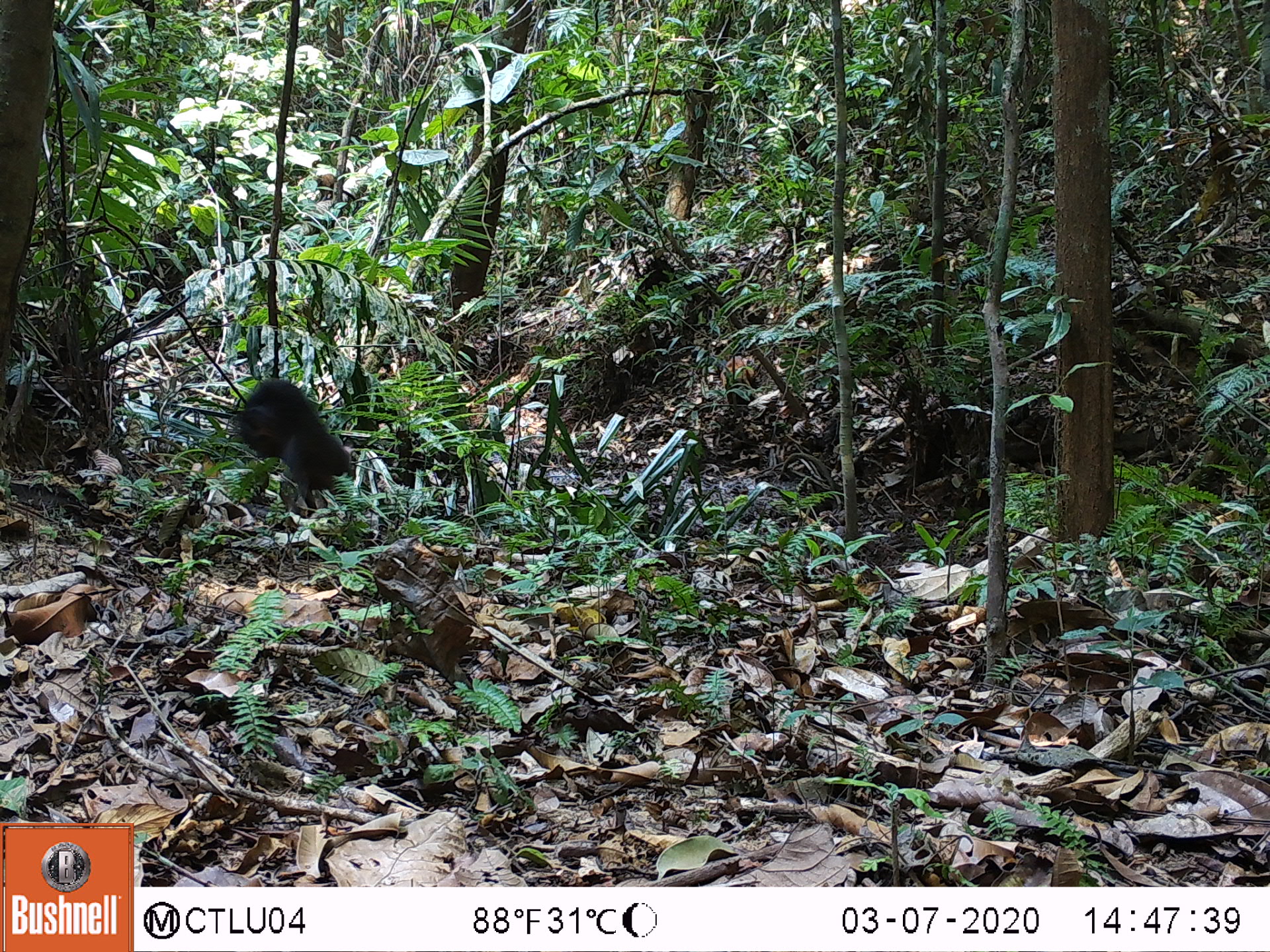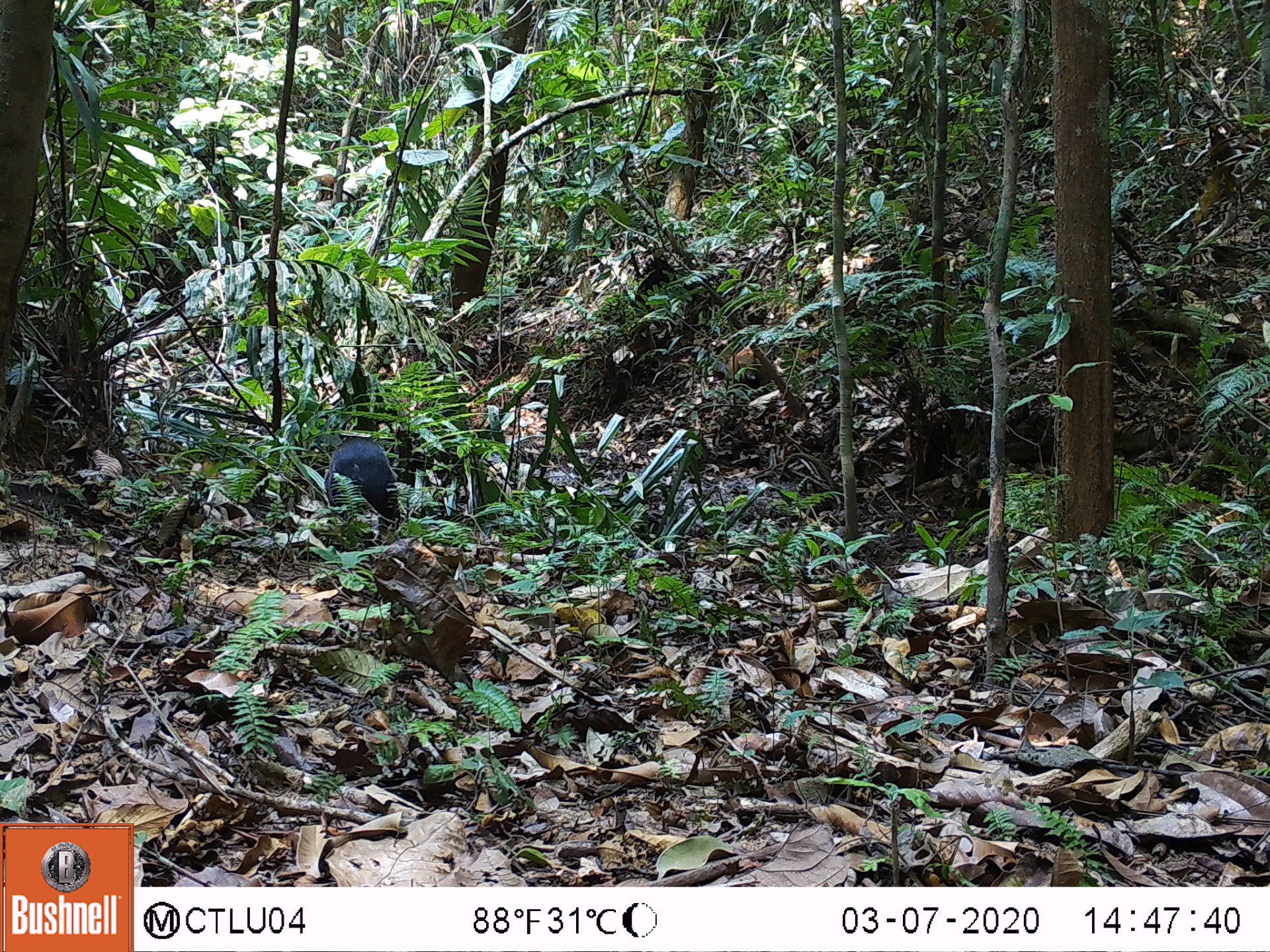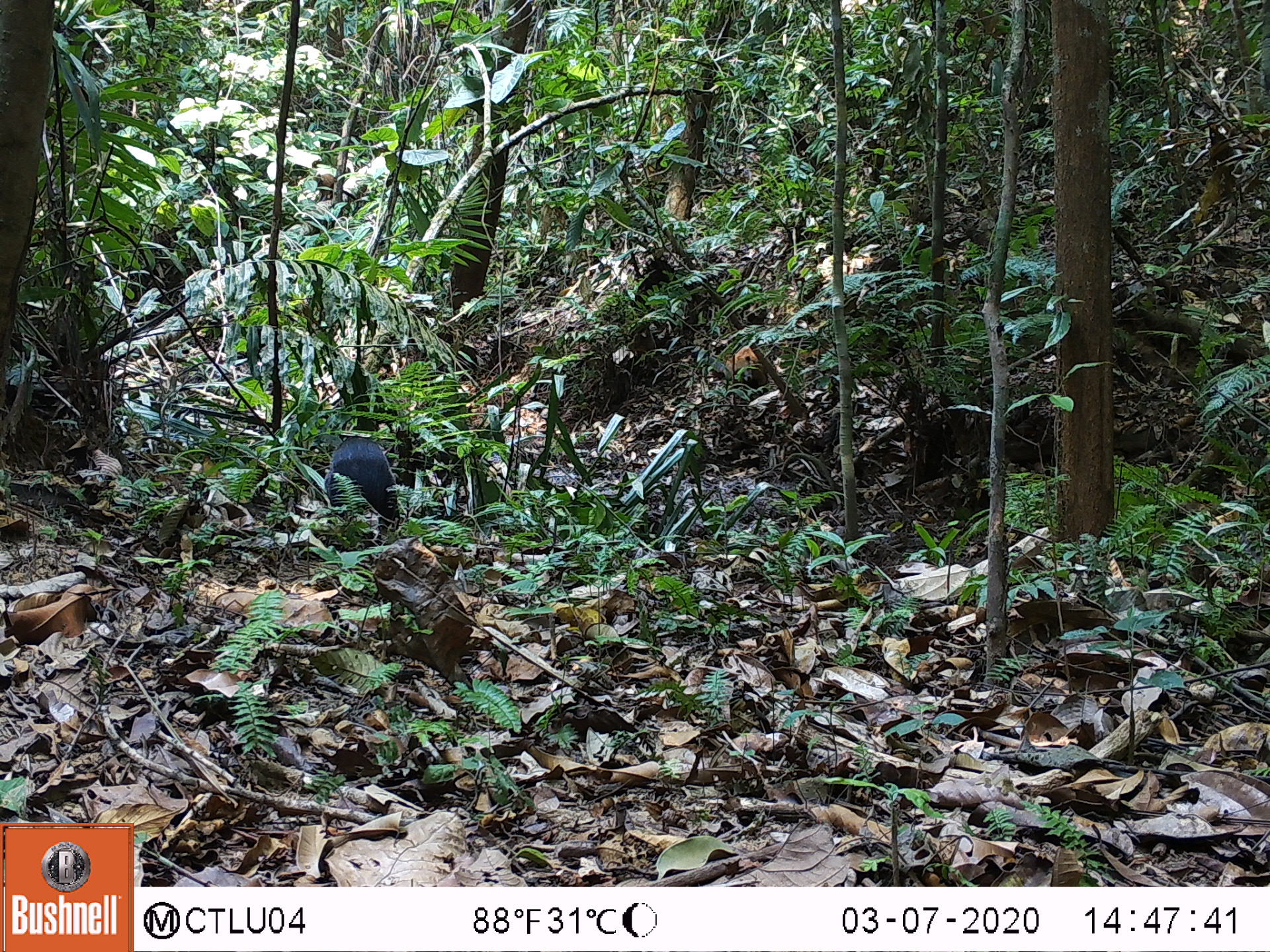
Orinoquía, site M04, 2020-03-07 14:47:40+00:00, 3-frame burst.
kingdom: Animalia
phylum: Chordata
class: Mammalia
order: Rodentia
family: Dasyproctidae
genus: Dasyprocta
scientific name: Dasyprocta fuliginosa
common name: black agouti